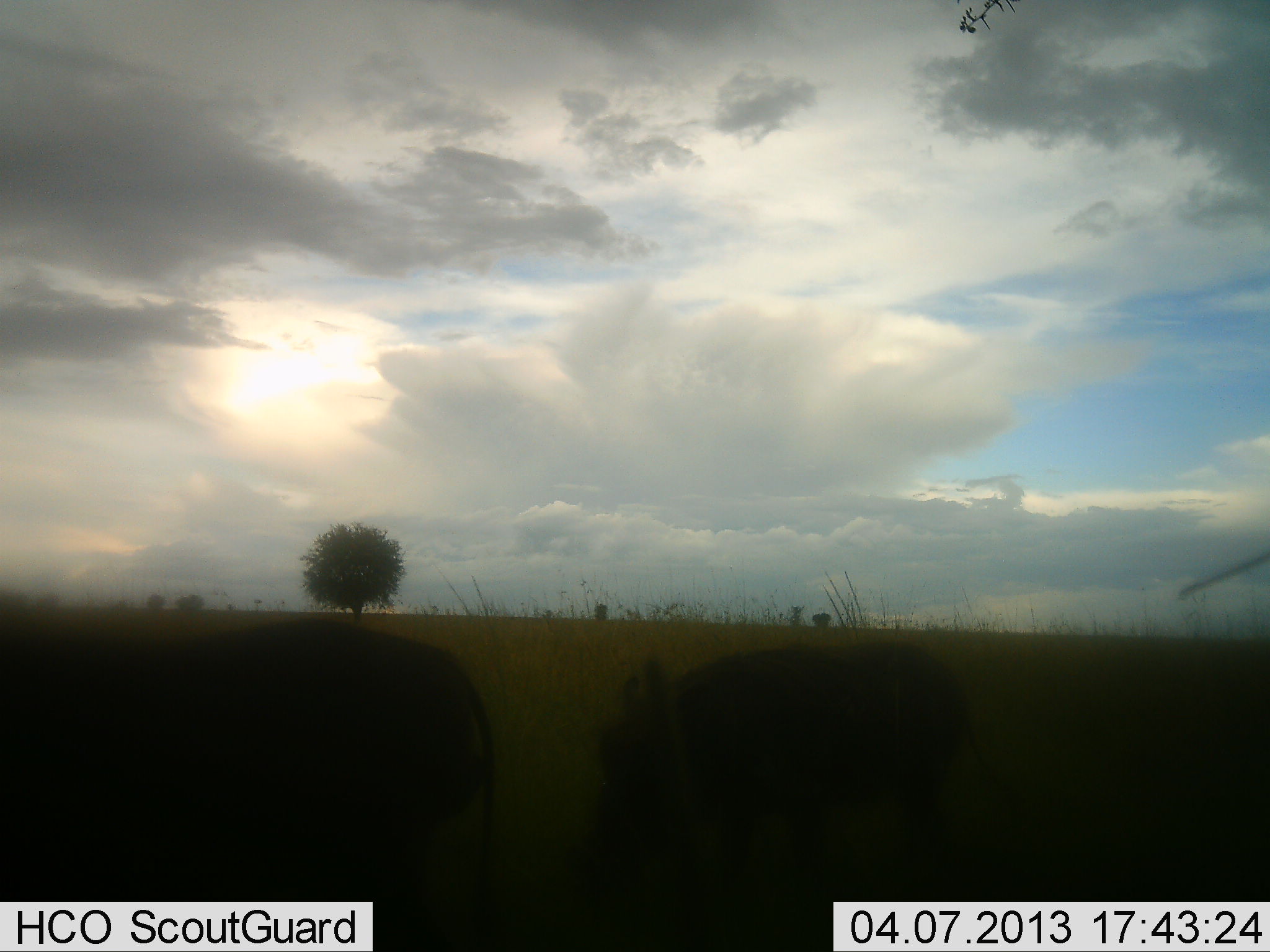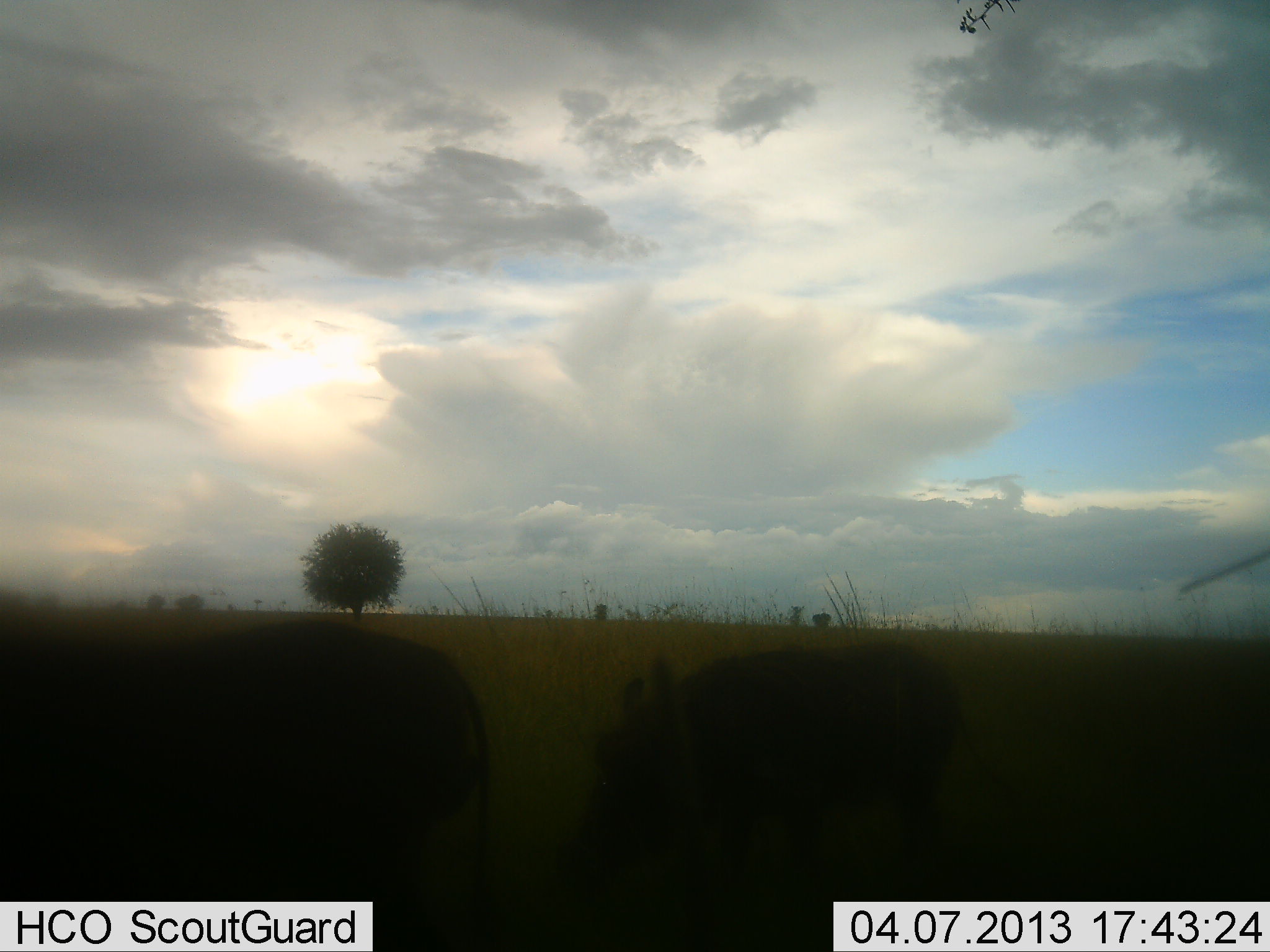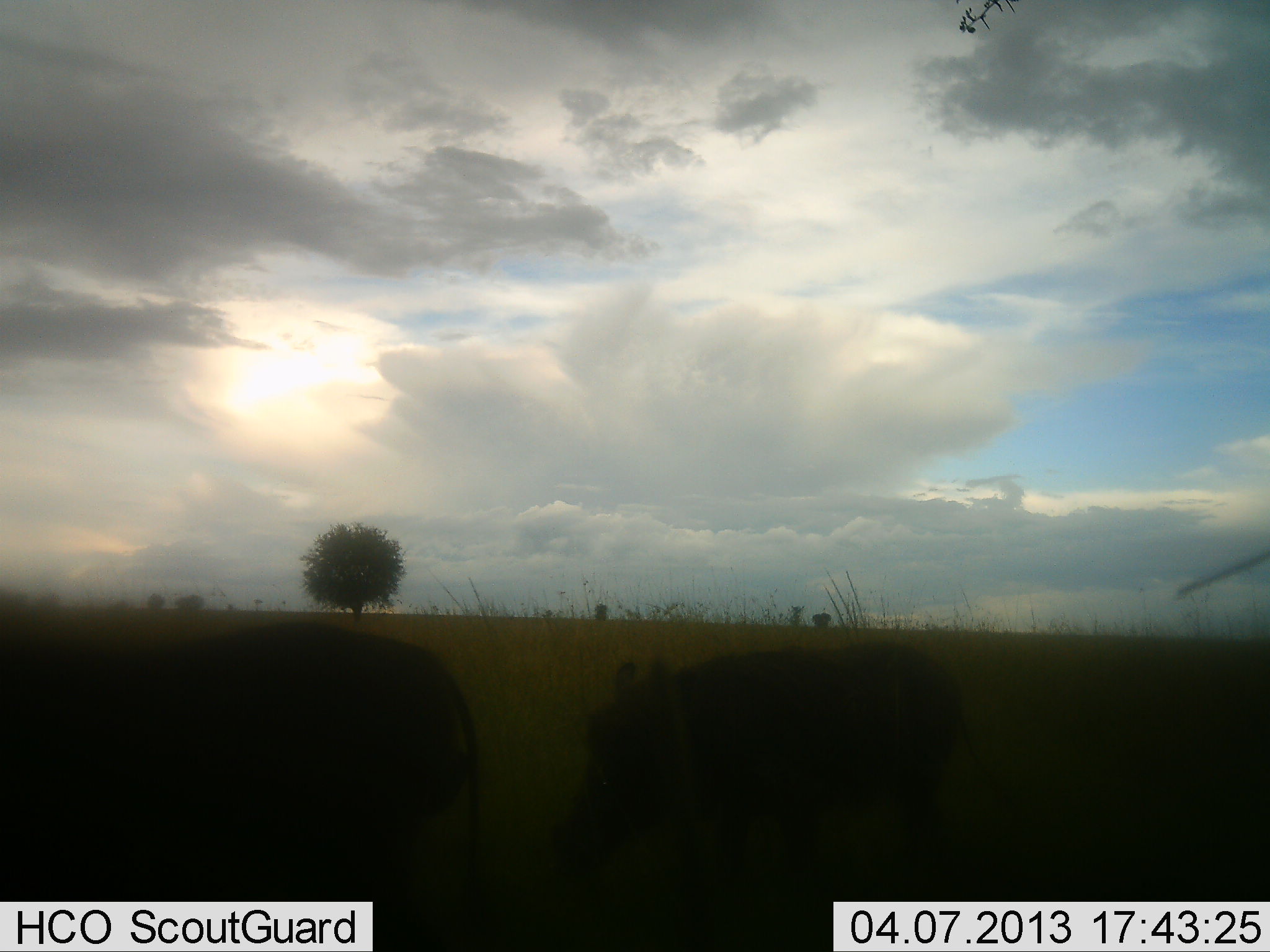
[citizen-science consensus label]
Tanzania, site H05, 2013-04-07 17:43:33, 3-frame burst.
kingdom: Animalia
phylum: Chordata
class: Mammalia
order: Artiodactyla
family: Suidae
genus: Phacochoerus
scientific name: Phacochoerus africanus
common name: warthog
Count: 2.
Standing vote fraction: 45%.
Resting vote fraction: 0%.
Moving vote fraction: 23%.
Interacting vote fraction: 0%.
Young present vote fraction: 5%.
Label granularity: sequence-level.